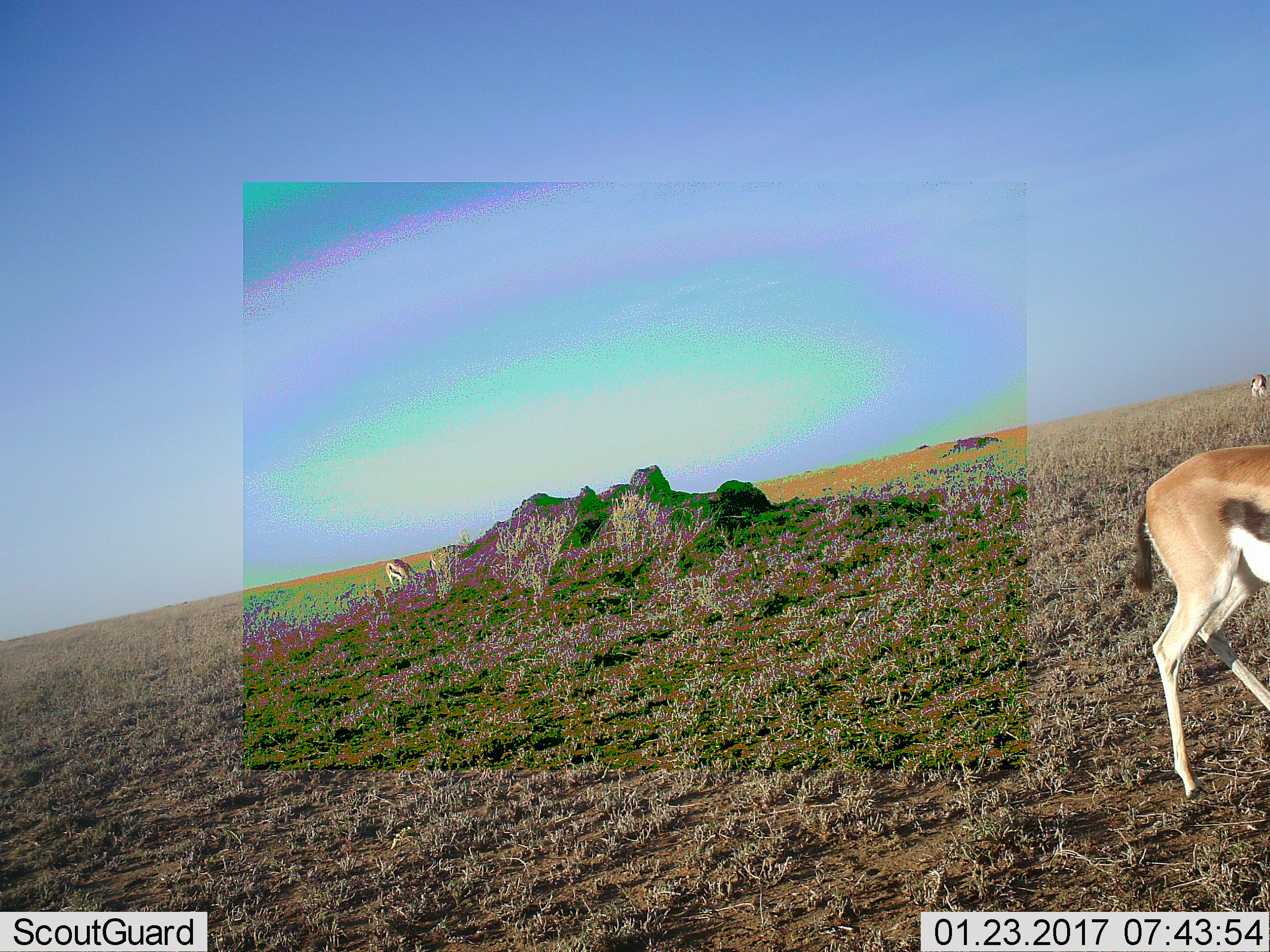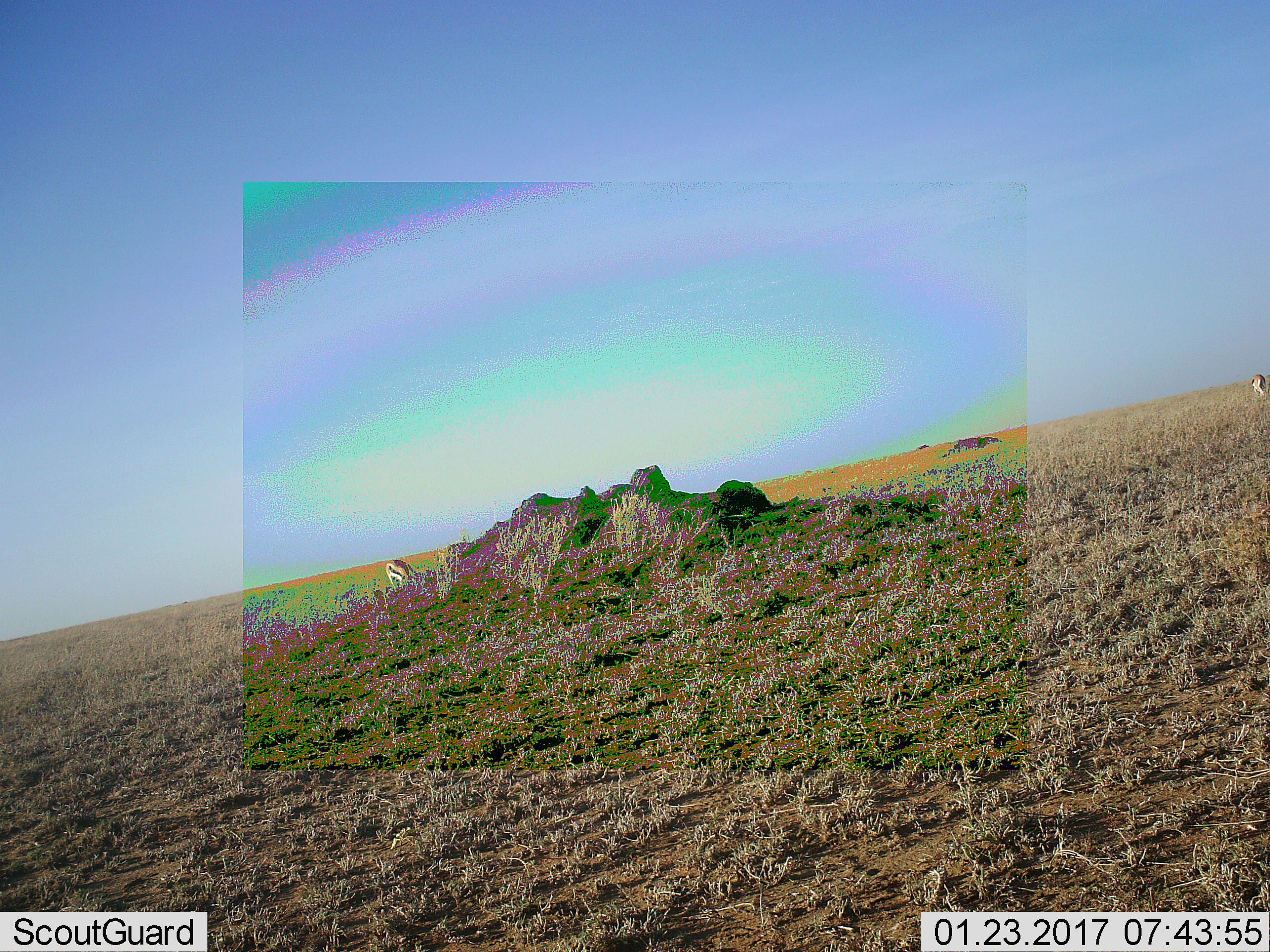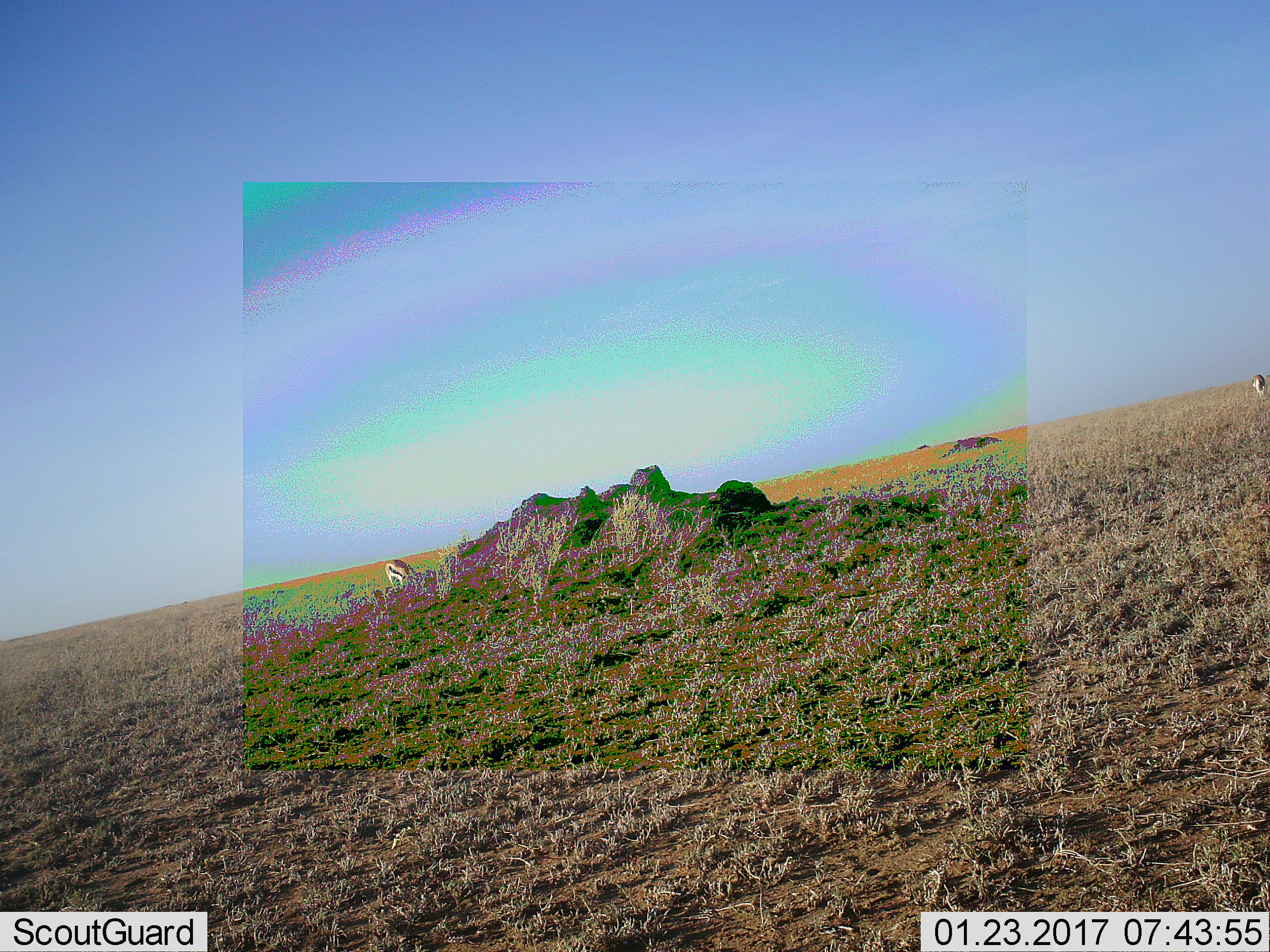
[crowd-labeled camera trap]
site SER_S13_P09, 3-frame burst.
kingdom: Animalia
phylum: Chordata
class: Mammalia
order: Artiodactyla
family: Bovidae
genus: Eudorcas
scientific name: Eudorcas thomsonii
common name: thomson's gazelle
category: gazellethomsons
Gazellethomsons (thomson's gazelle) (Eudorcas thomsonii), count 3. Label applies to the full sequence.